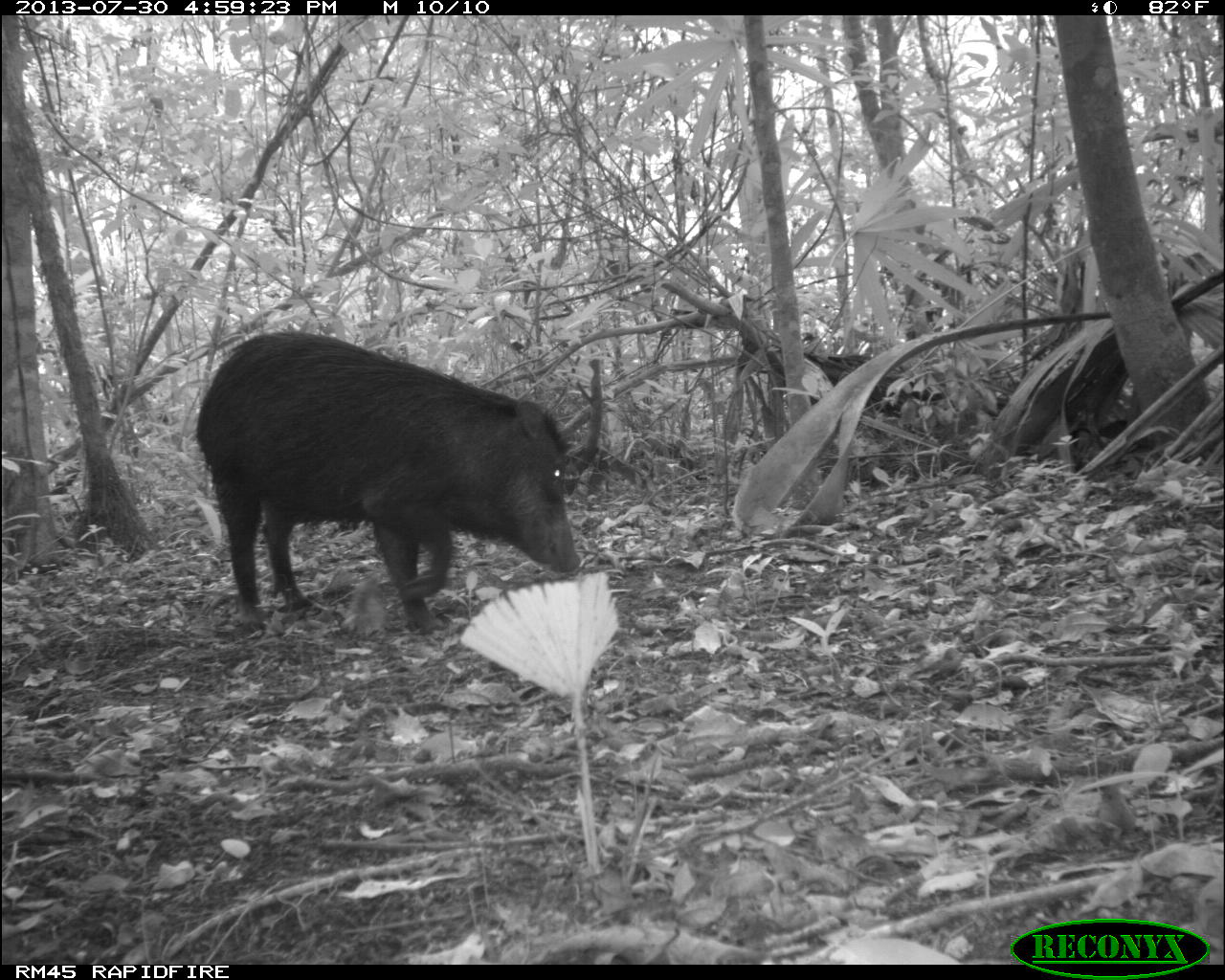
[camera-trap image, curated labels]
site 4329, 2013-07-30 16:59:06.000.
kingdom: Animalia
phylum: Chordata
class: Mammalia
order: Artiodactyla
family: Tayassuidae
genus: Tayassu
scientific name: Tayassu pecari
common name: white-lipped peccary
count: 2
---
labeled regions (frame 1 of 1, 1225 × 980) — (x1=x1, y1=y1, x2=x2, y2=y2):
tayassu pecari: (x1=197, y1=330, x2=579, y2=632)